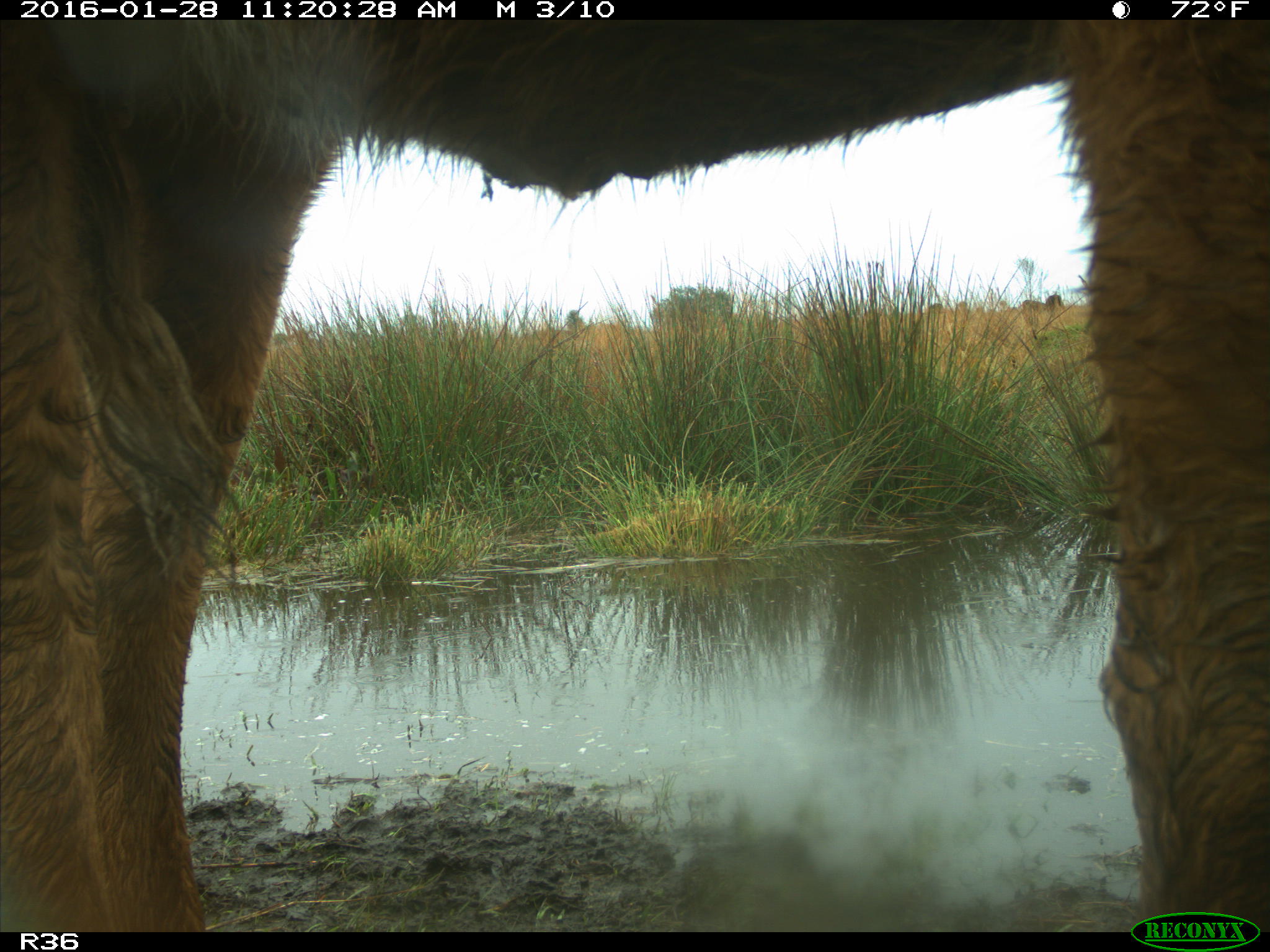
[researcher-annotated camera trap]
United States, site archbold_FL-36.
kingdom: Animalia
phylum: Chordata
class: Mammalia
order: Artiodactyla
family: Bovidae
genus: Bos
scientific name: Bos taurus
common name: domestic cow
Bos taurus (domestic cow).